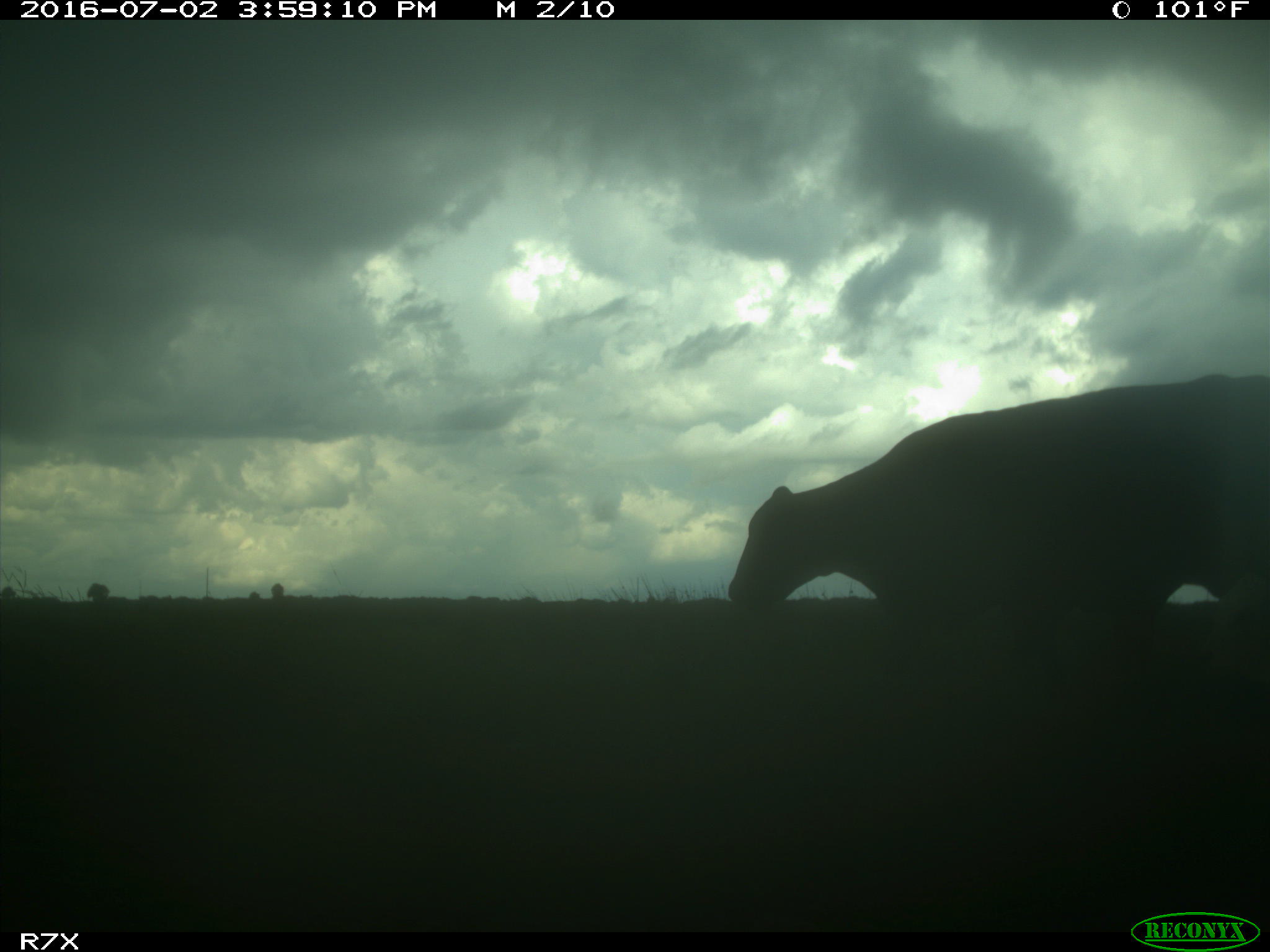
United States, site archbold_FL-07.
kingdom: Animalia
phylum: Chordata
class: Mammalia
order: Artiodactyla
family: Bovidae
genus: Bos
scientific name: Bos taurus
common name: domestic cow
Bos taurus (domestic cow).